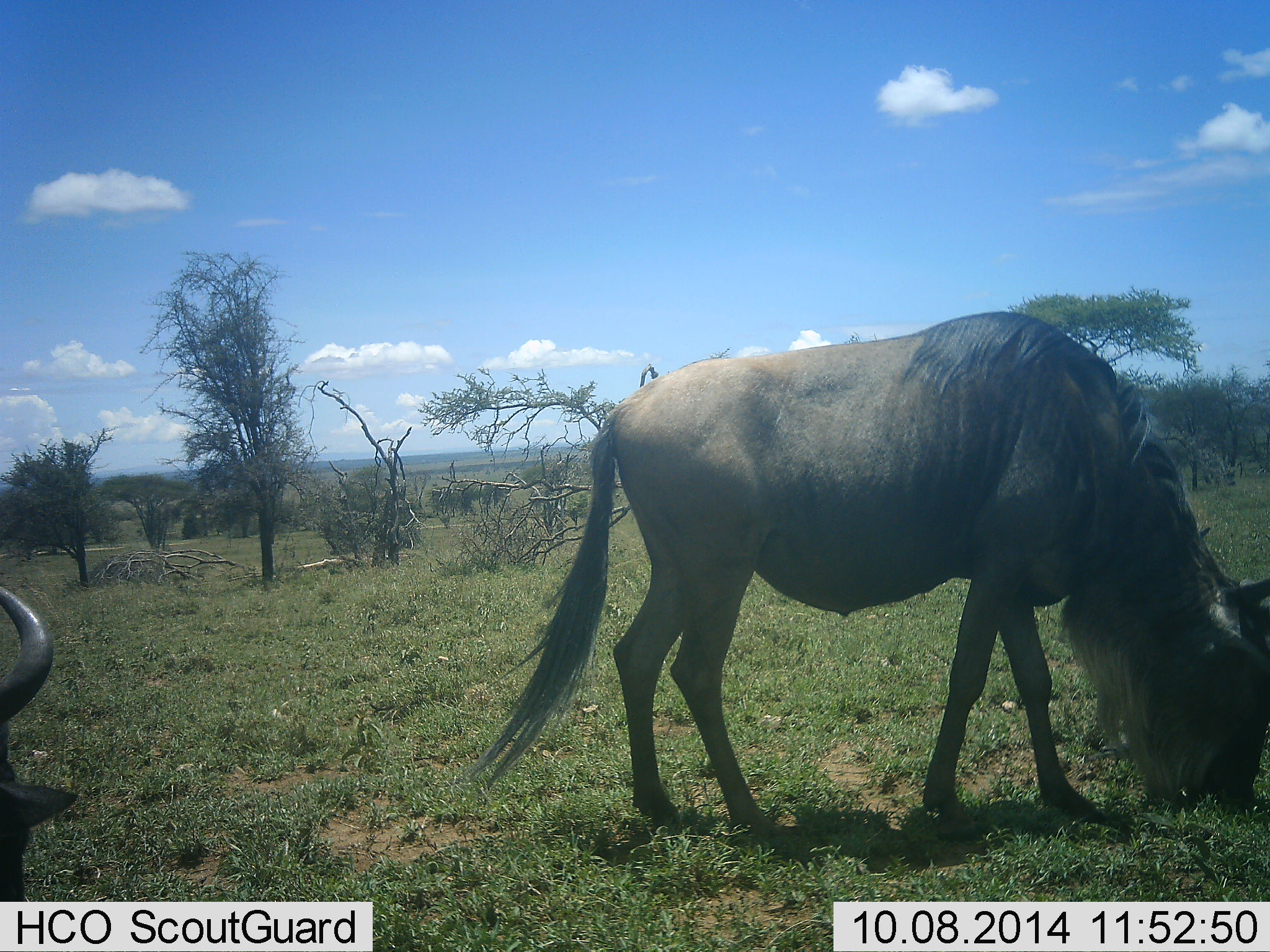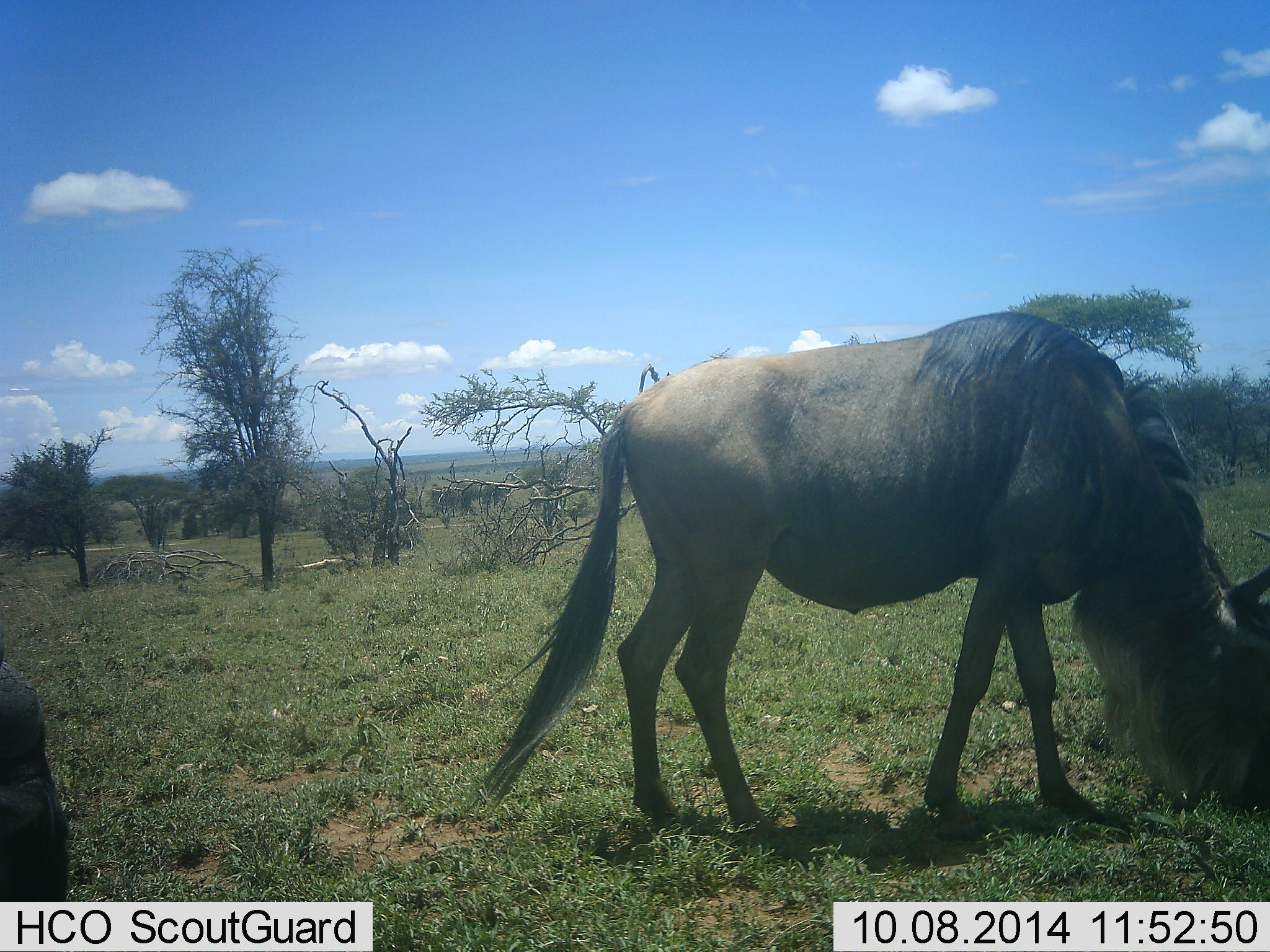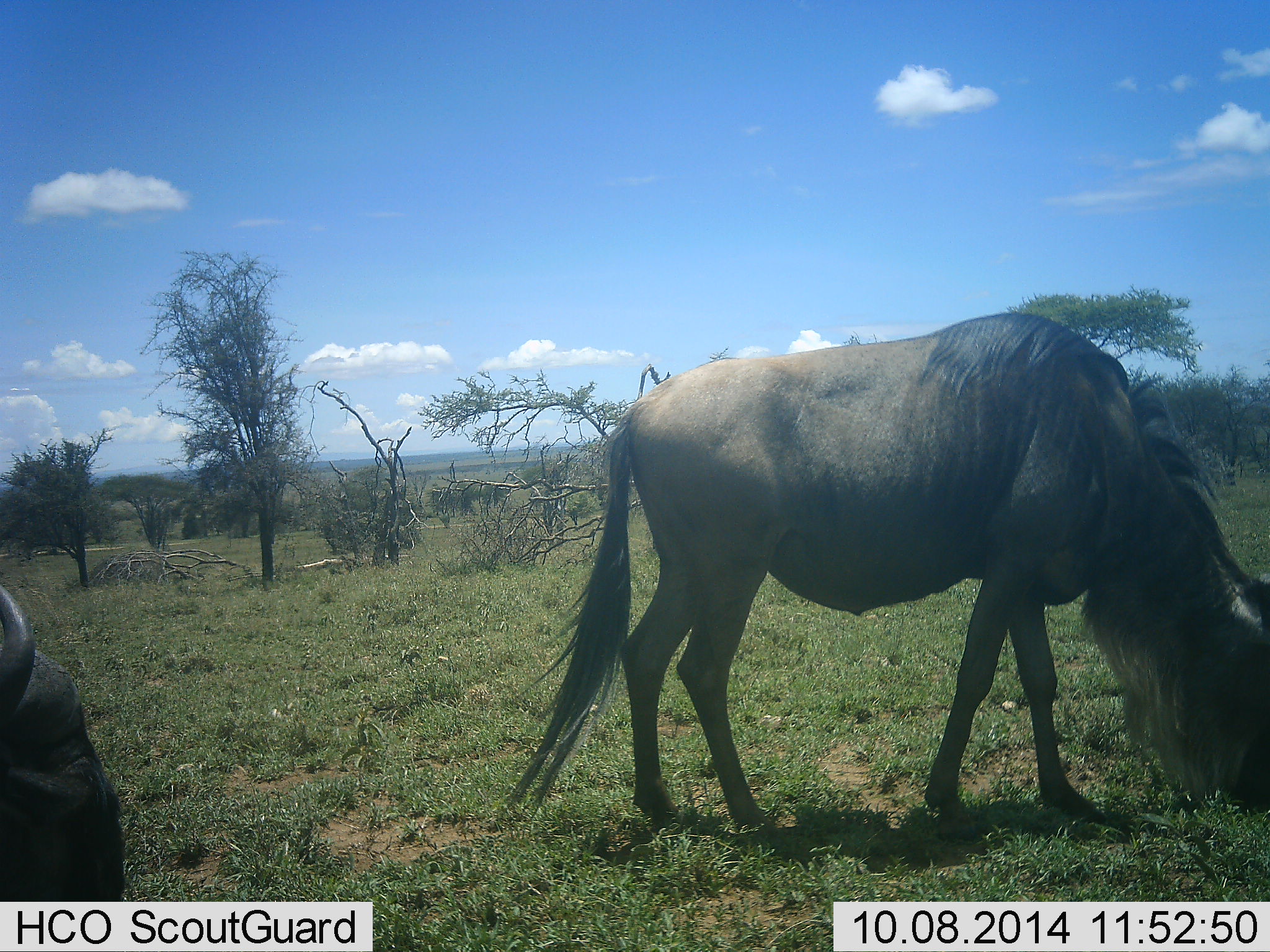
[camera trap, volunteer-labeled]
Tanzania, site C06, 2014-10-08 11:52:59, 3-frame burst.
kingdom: Animalia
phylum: Chordata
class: Mammalia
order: Artiodactyla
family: Bovidae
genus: Connochaetes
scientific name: Connochaetes taurinus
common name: blue wildebeest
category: wildebeest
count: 2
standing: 0%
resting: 0%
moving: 0%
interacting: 0%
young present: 0%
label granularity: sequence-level